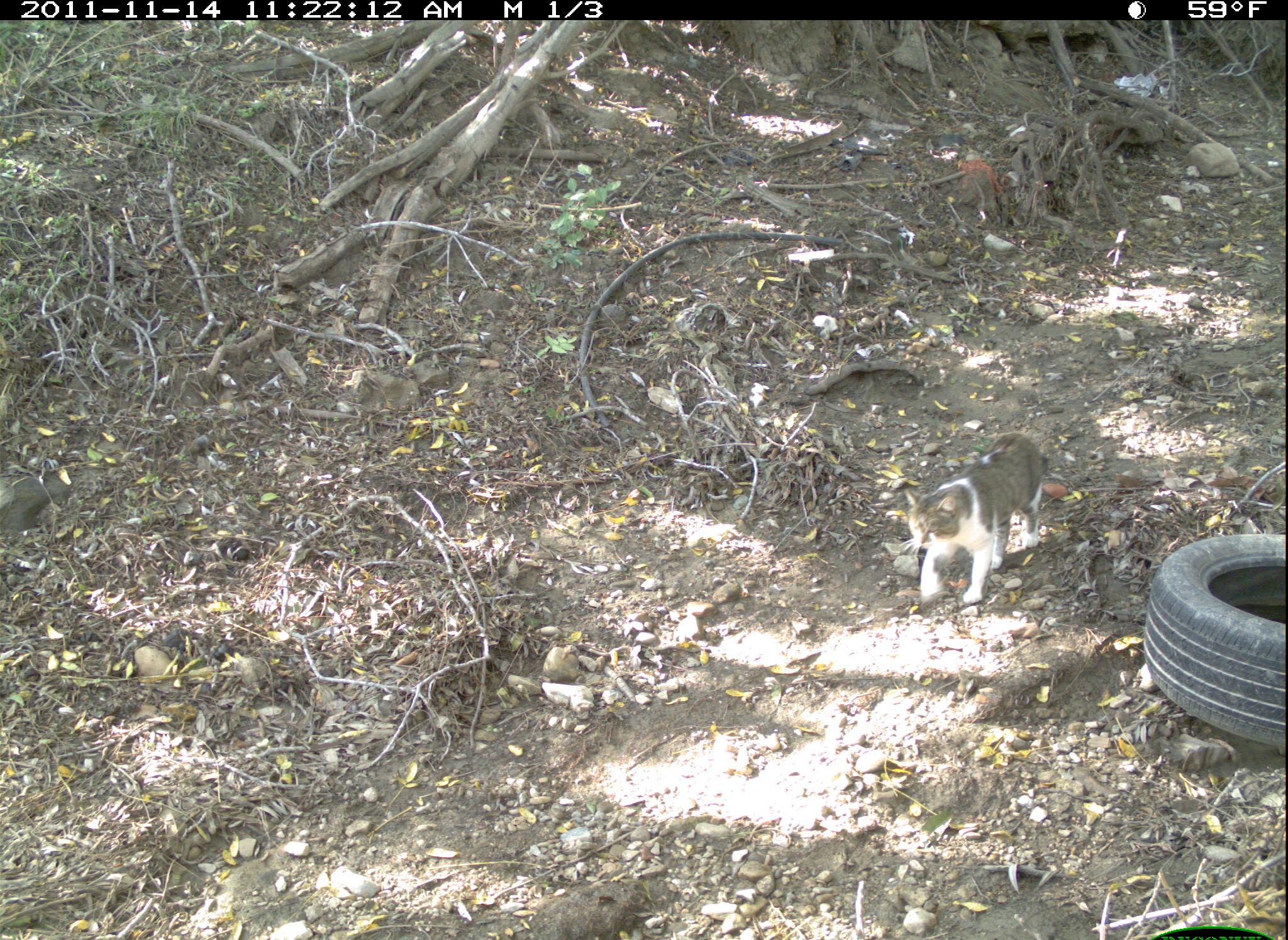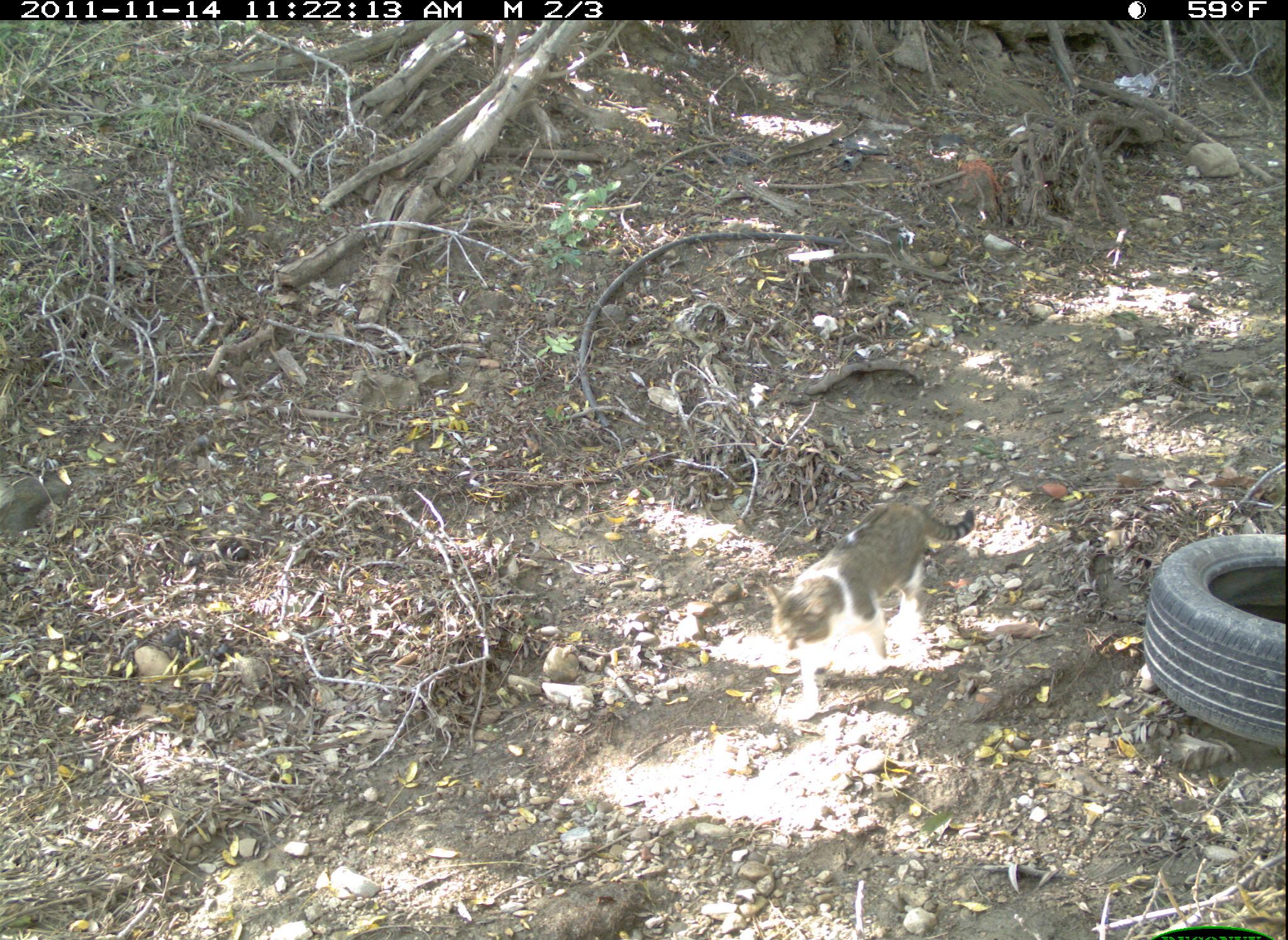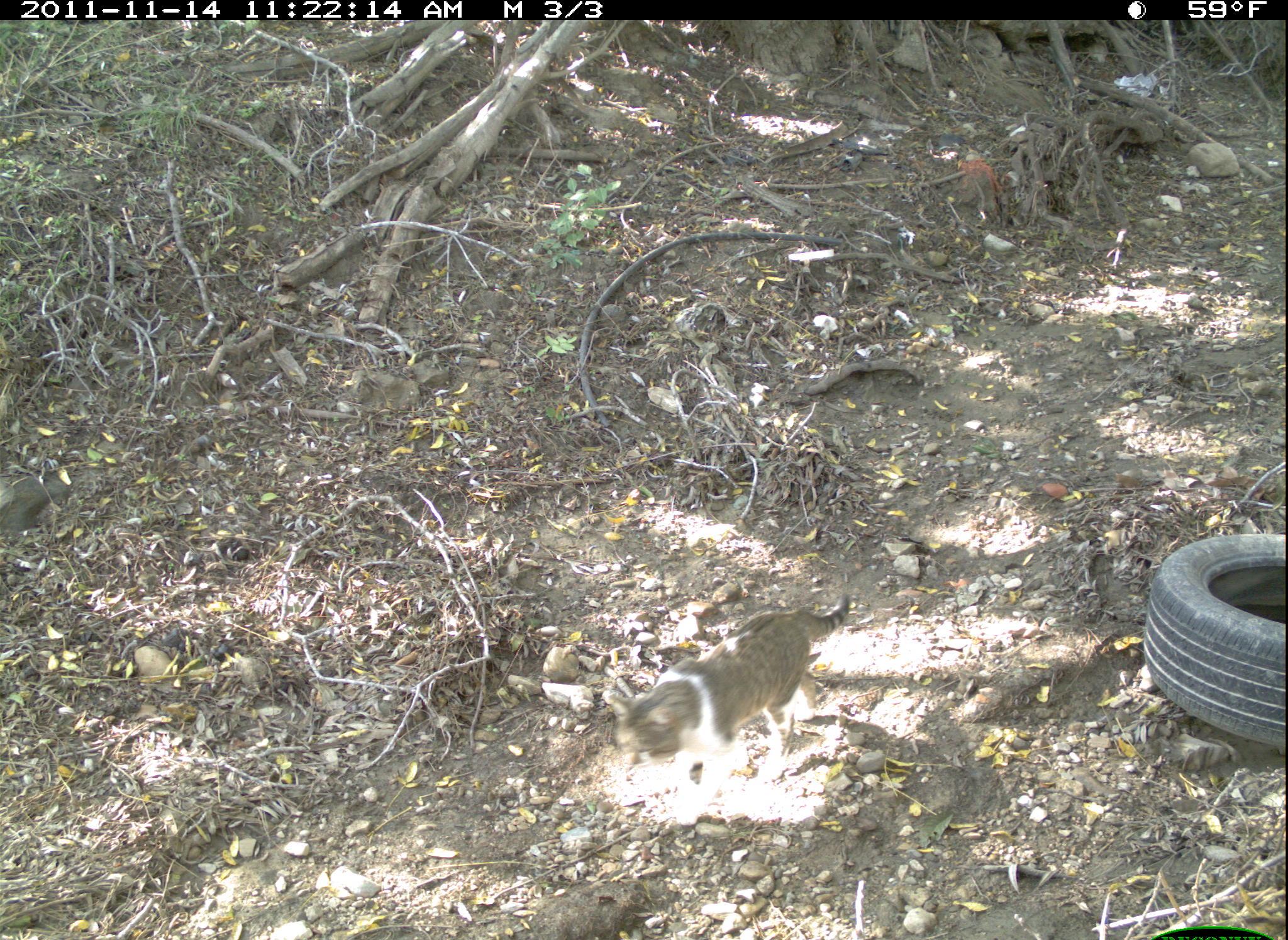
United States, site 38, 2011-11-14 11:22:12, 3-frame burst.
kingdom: Animalia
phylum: Chordata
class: Mammalia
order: Carnivora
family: Felidae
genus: Felis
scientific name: Felis catus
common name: cat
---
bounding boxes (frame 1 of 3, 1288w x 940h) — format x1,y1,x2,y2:
cat: 895,427,1057,623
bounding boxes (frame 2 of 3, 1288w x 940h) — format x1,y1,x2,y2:
cat: 762,490,981,732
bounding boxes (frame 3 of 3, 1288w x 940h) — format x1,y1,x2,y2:
cat: 605,583,860,799